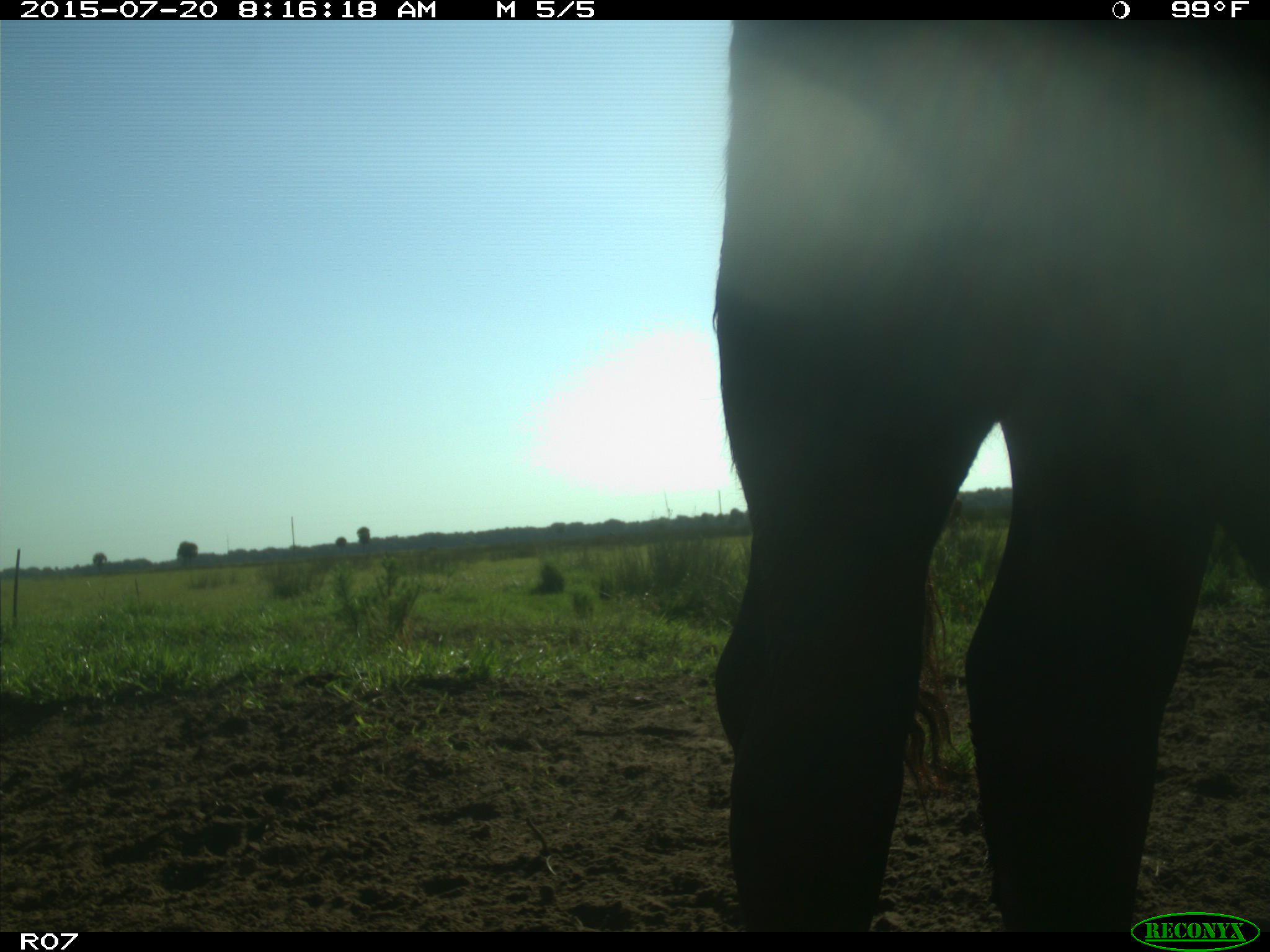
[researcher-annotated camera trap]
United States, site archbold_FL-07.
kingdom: Animalia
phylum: Chordata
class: Mammalia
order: Artiodactyla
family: Bovidae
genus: Bos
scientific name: Bos taurus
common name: domestic cow